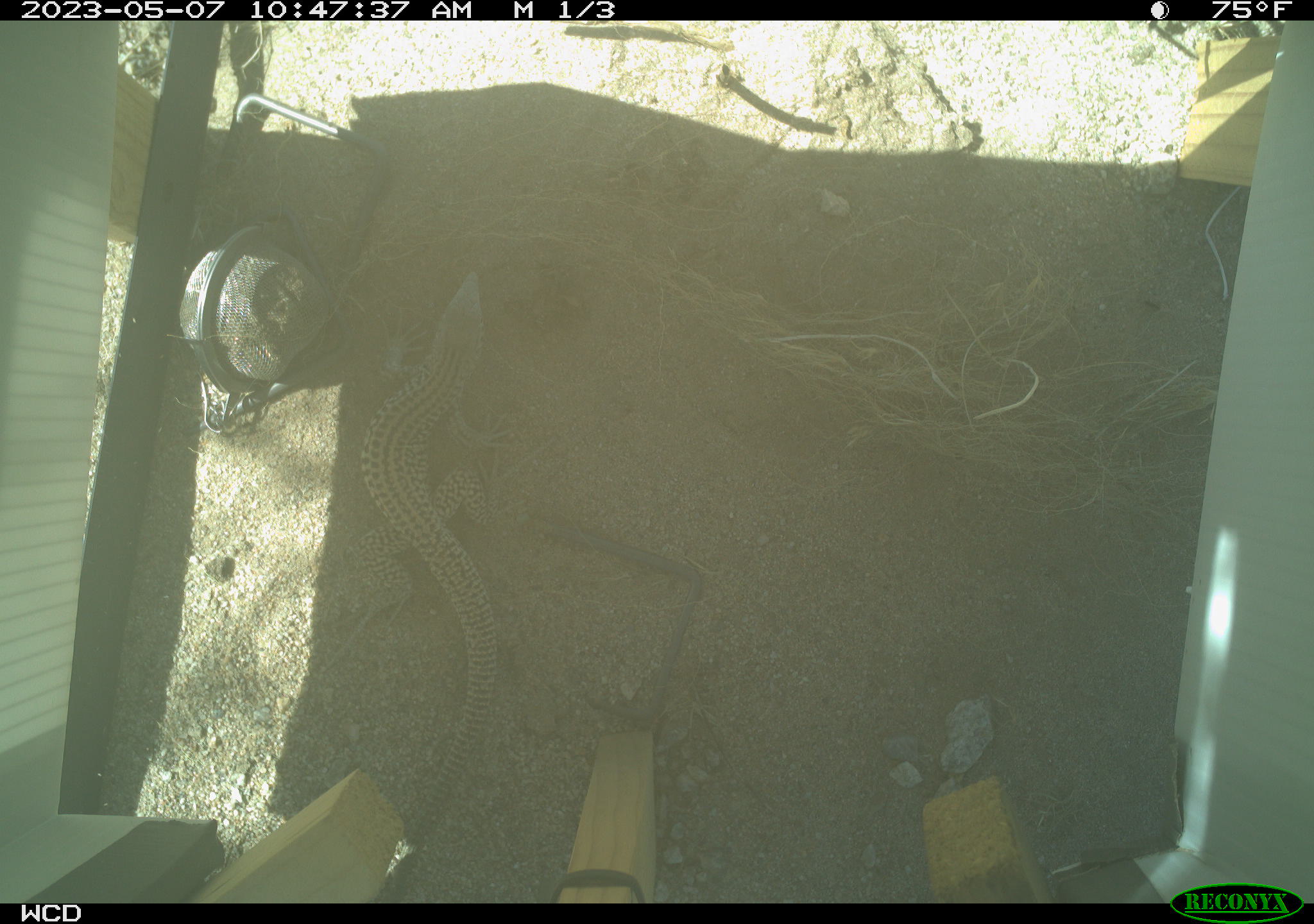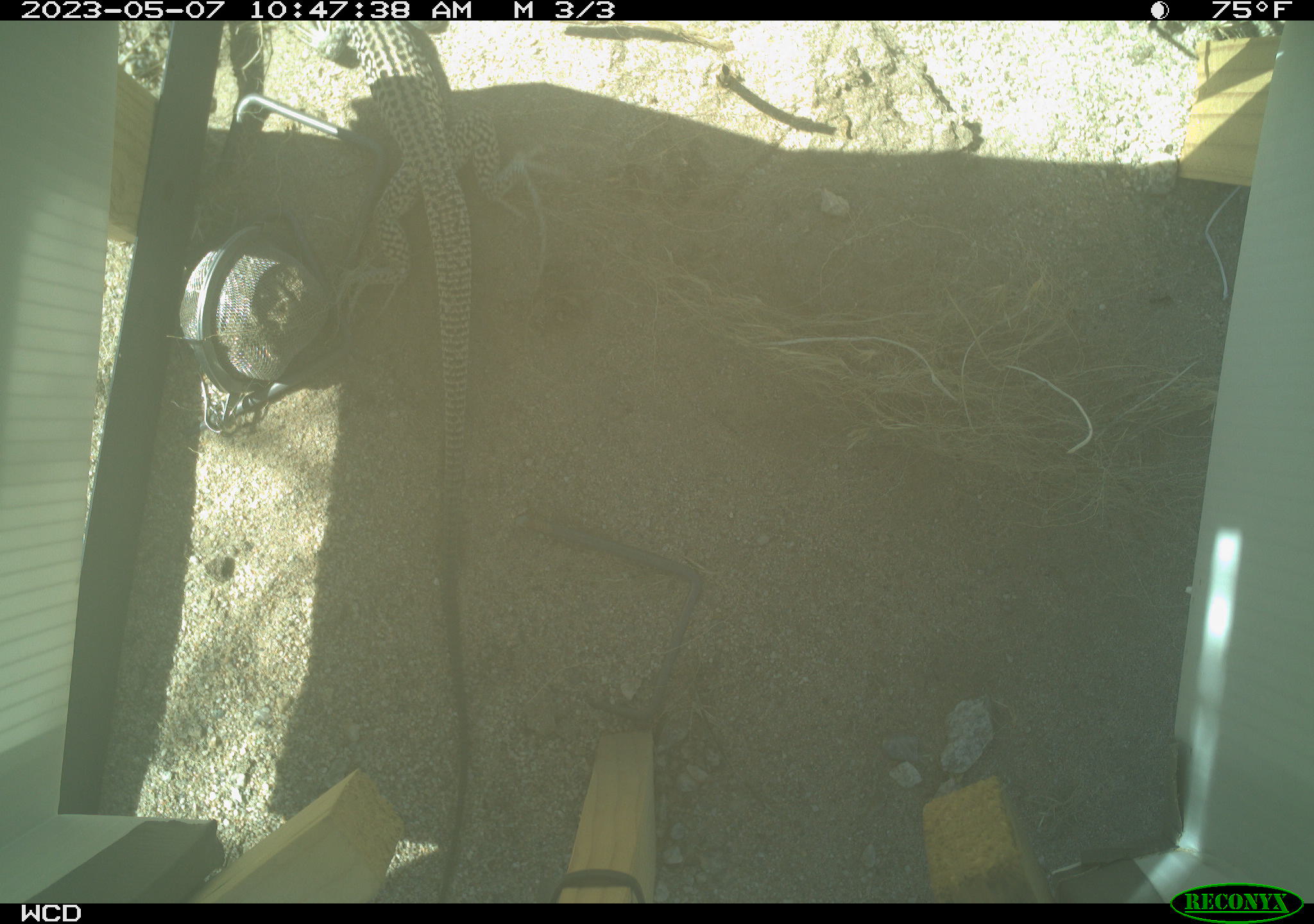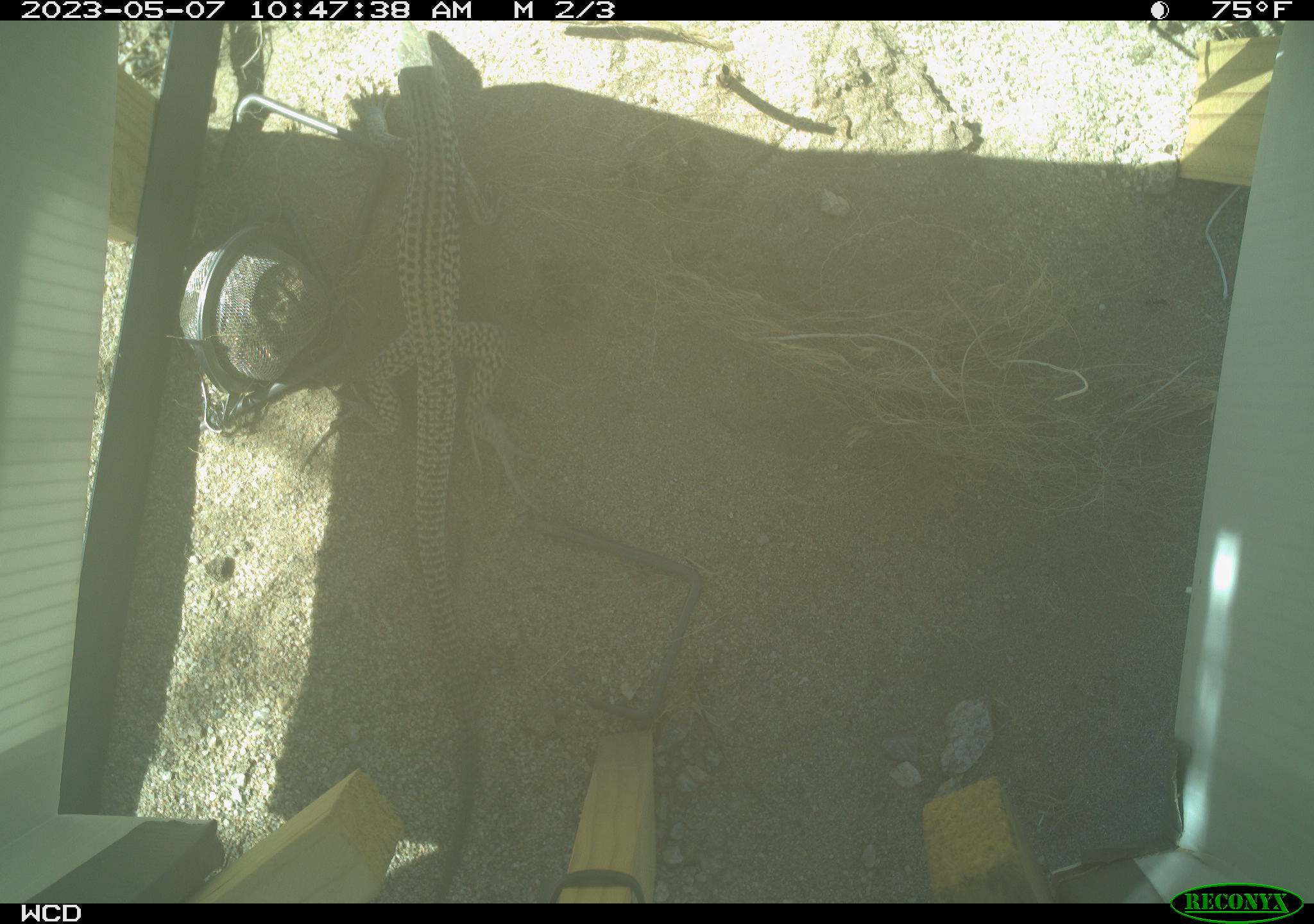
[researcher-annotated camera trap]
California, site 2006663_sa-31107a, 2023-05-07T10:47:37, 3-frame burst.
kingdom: Animalia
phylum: Chordata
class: Reptilia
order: Squamata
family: Teiidae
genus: Aspidoscelis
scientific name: Aspidoscelis tigris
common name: western whiptail